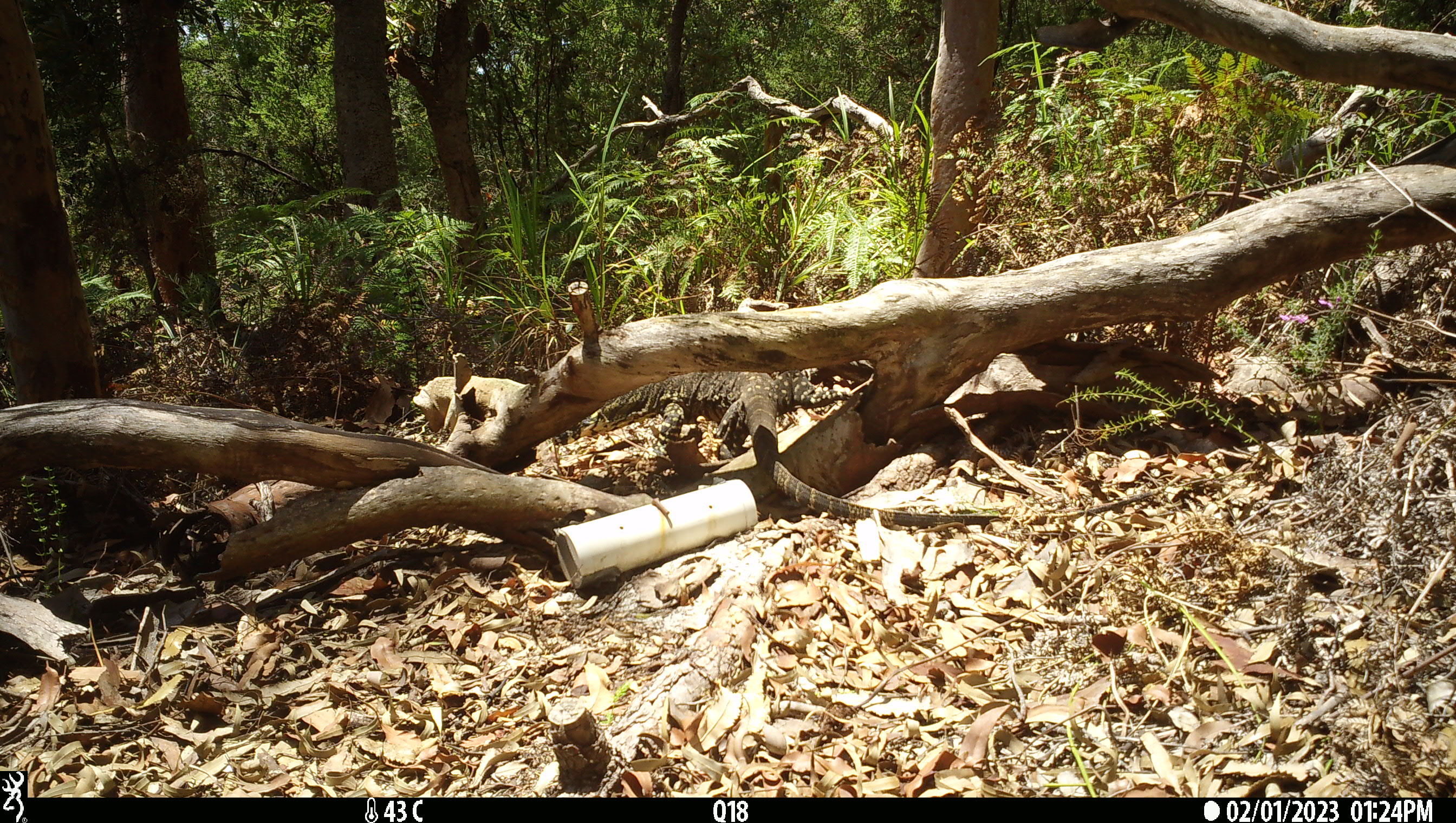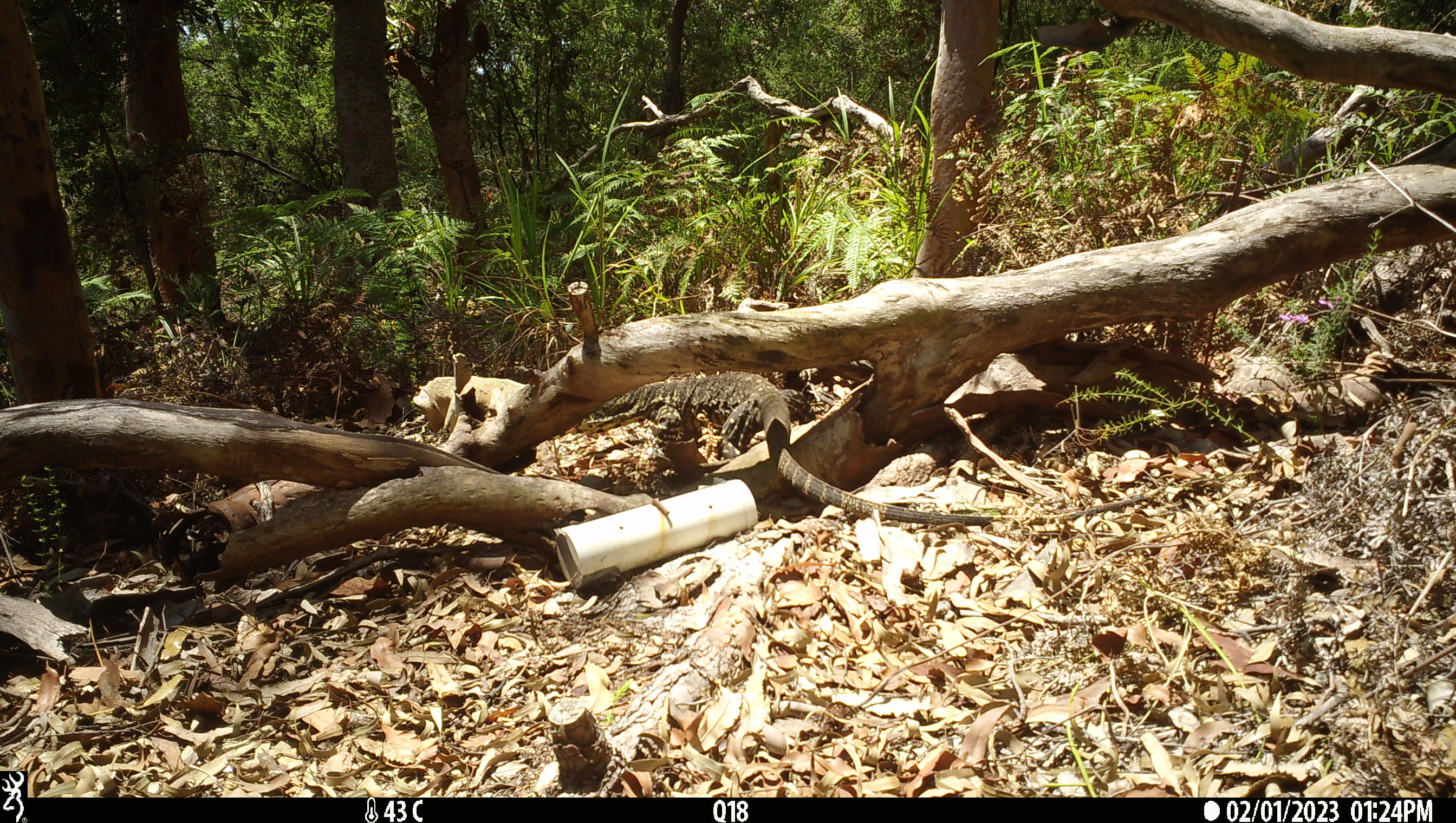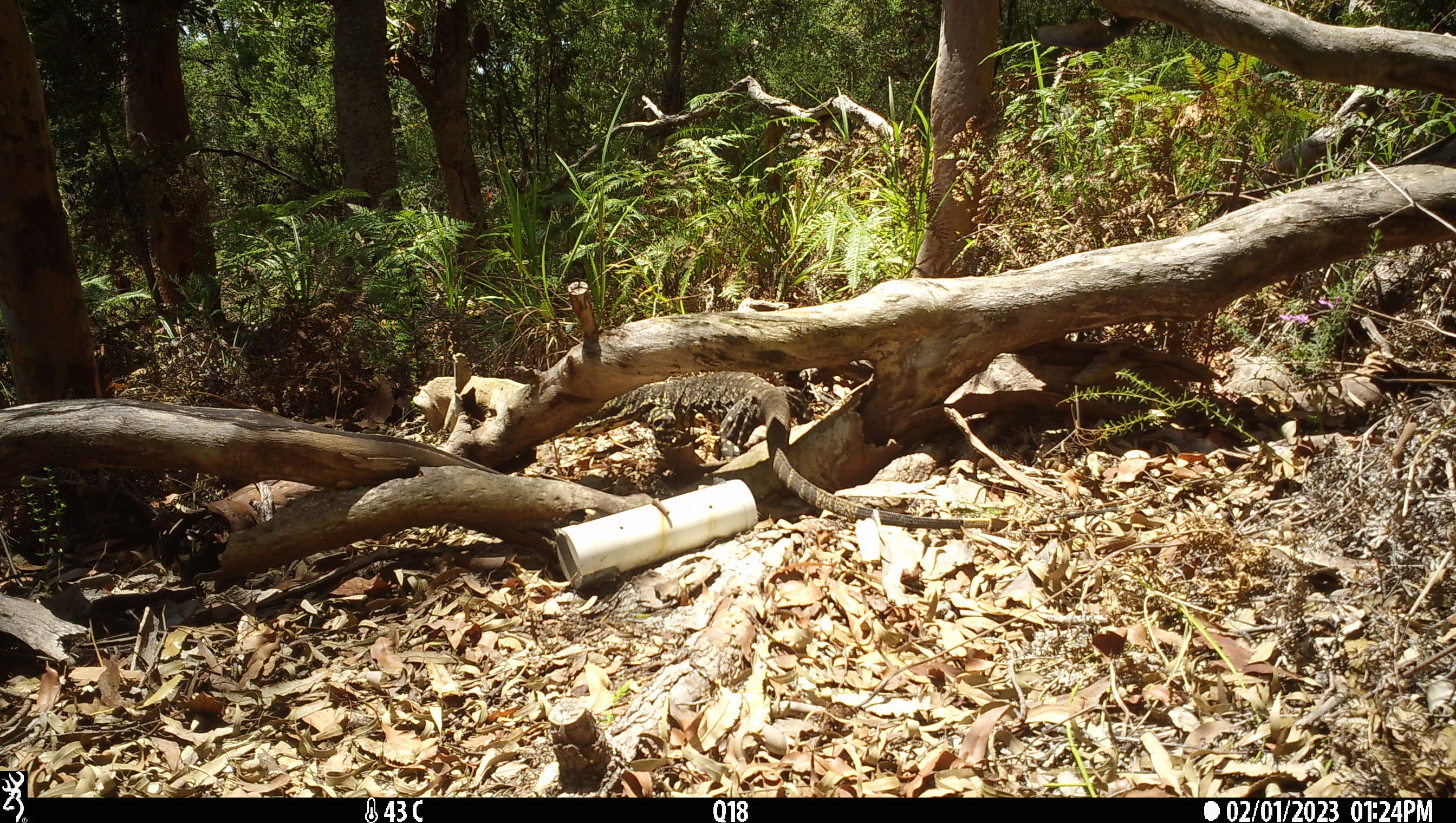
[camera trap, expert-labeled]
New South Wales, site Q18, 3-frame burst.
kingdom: Animalia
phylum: Chordata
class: Reptilia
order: Squamata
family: Varanidae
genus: Varanus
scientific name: Varanus varius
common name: lace monitor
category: goanna